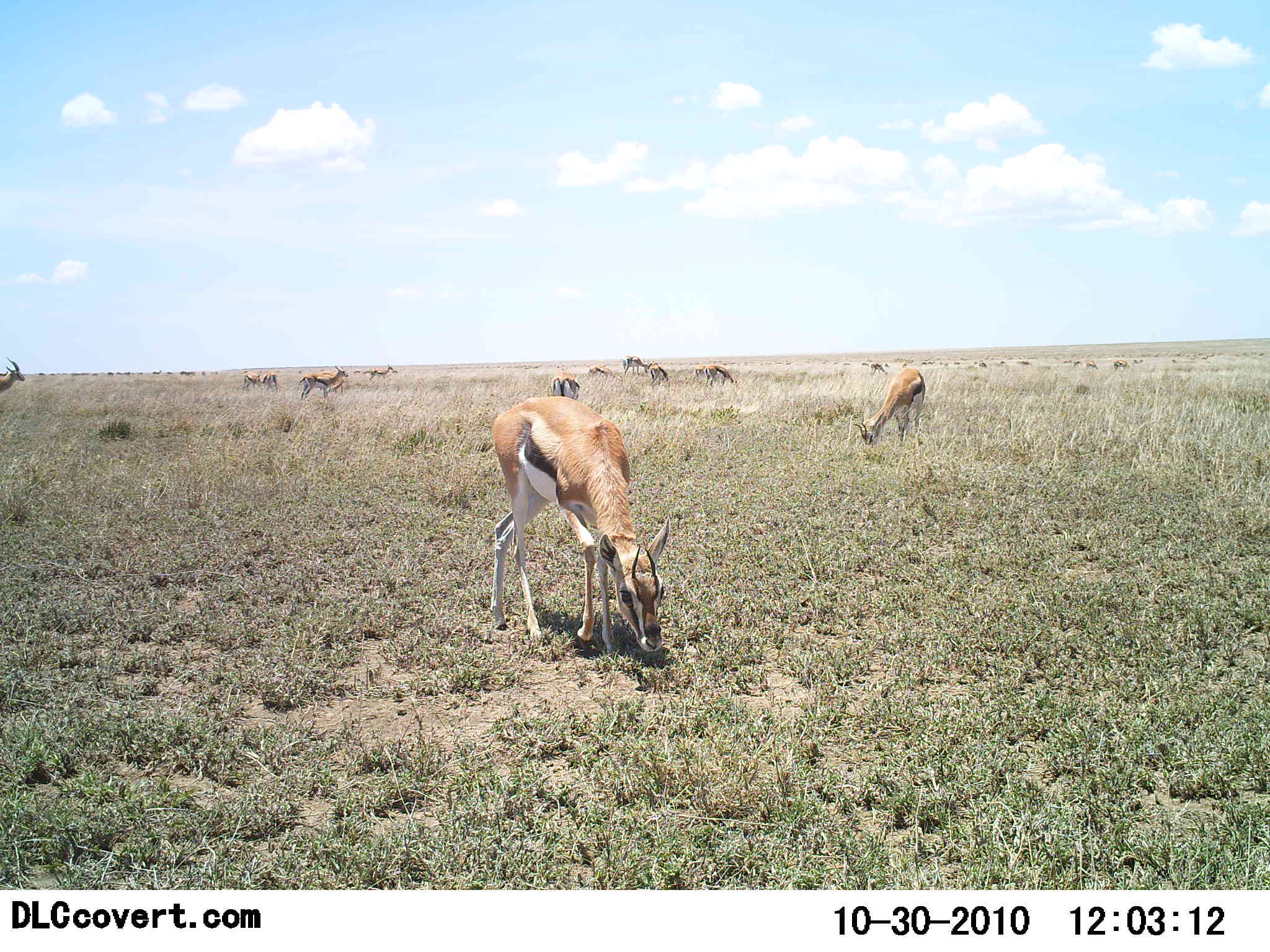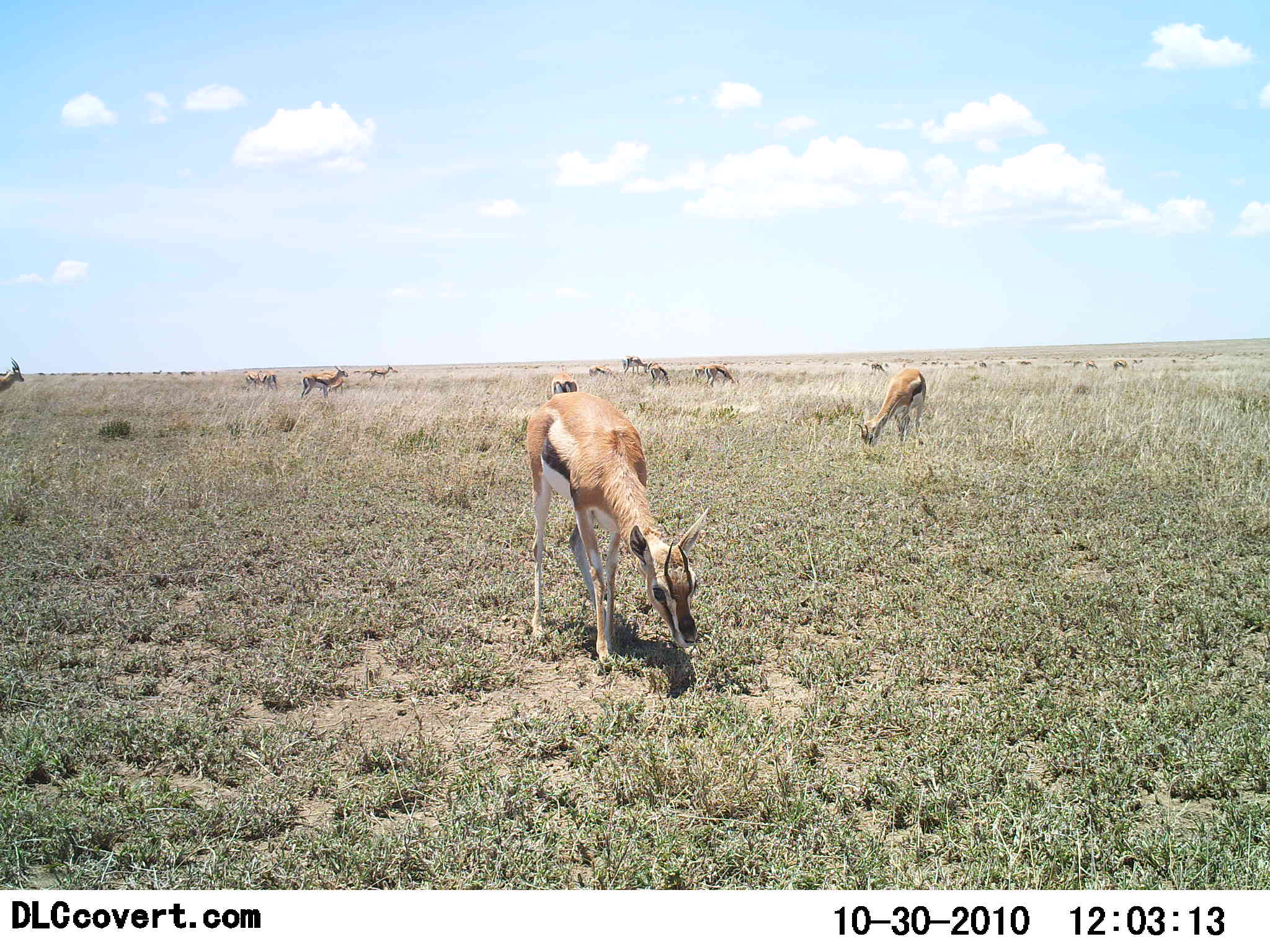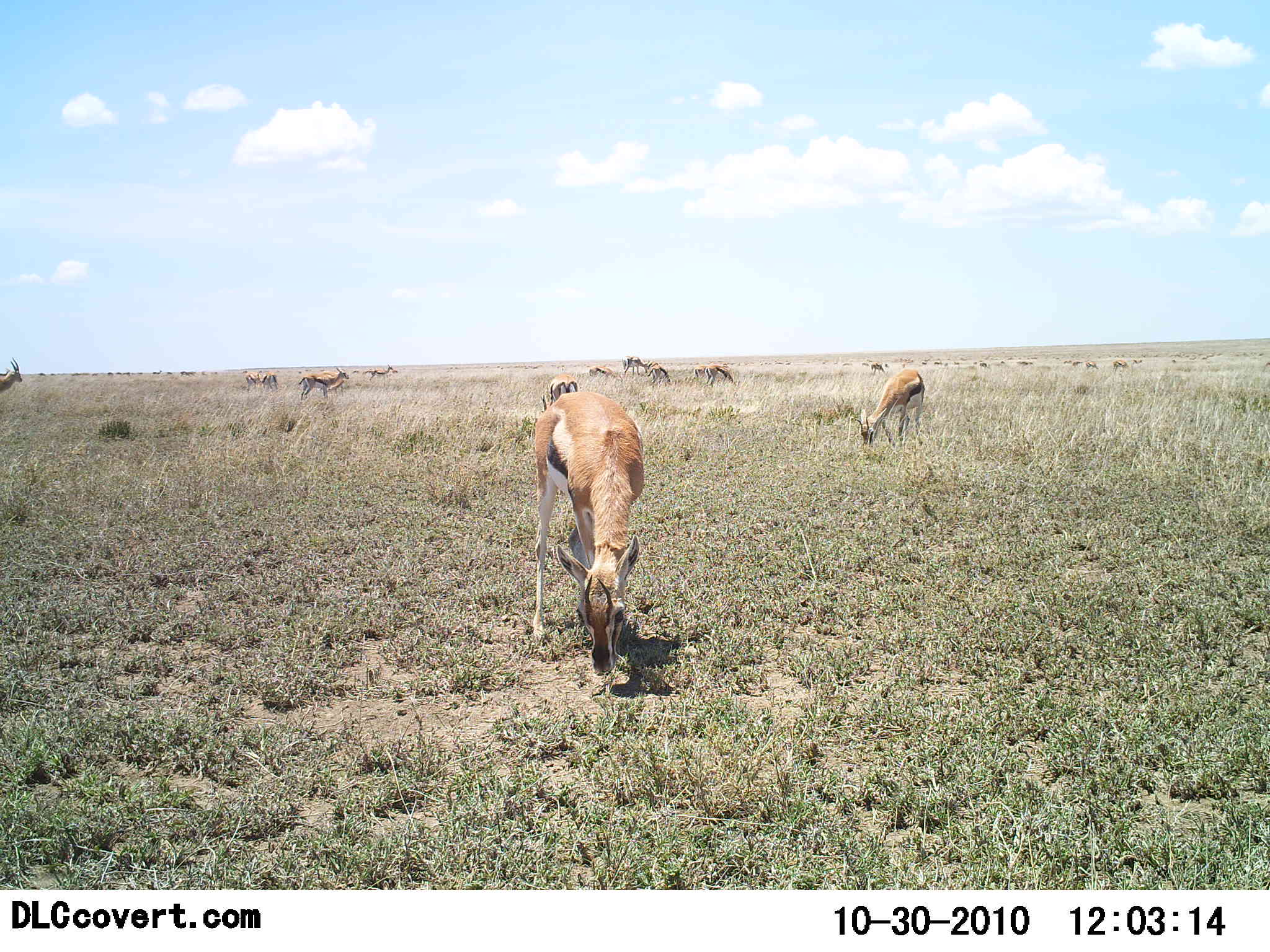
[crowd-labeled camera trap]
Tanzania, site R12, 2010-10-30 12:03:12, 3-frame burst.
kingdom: Animalia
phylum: Chordata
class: Mammalia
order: Artiodactyla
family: Bovidae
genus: Eudorcas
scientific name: Eudorcas thomsonii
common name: thomson's gazelle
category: gazellethomsons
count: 11-50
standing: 47%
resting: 0%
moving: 13%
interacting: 0%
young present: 0%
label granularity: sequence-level